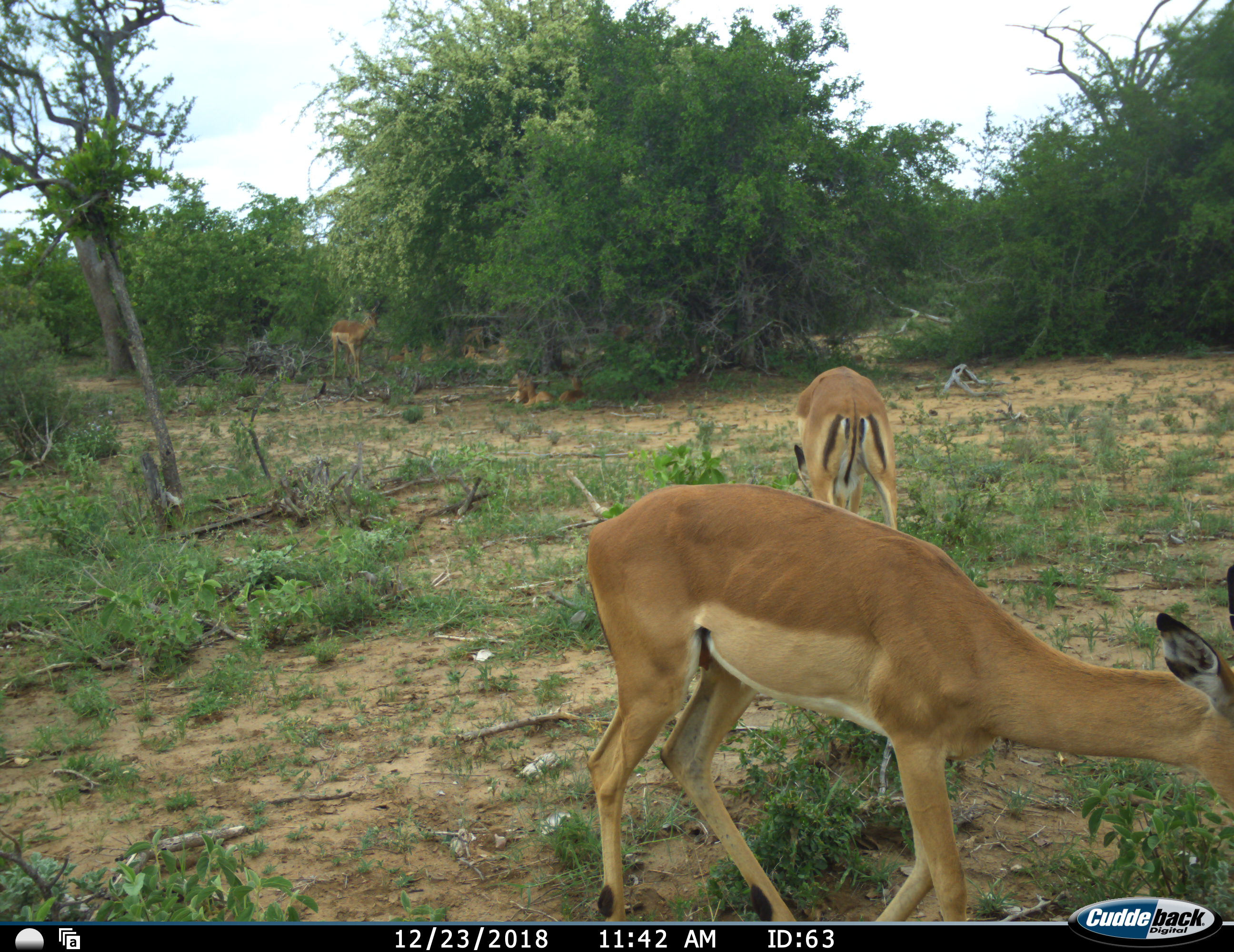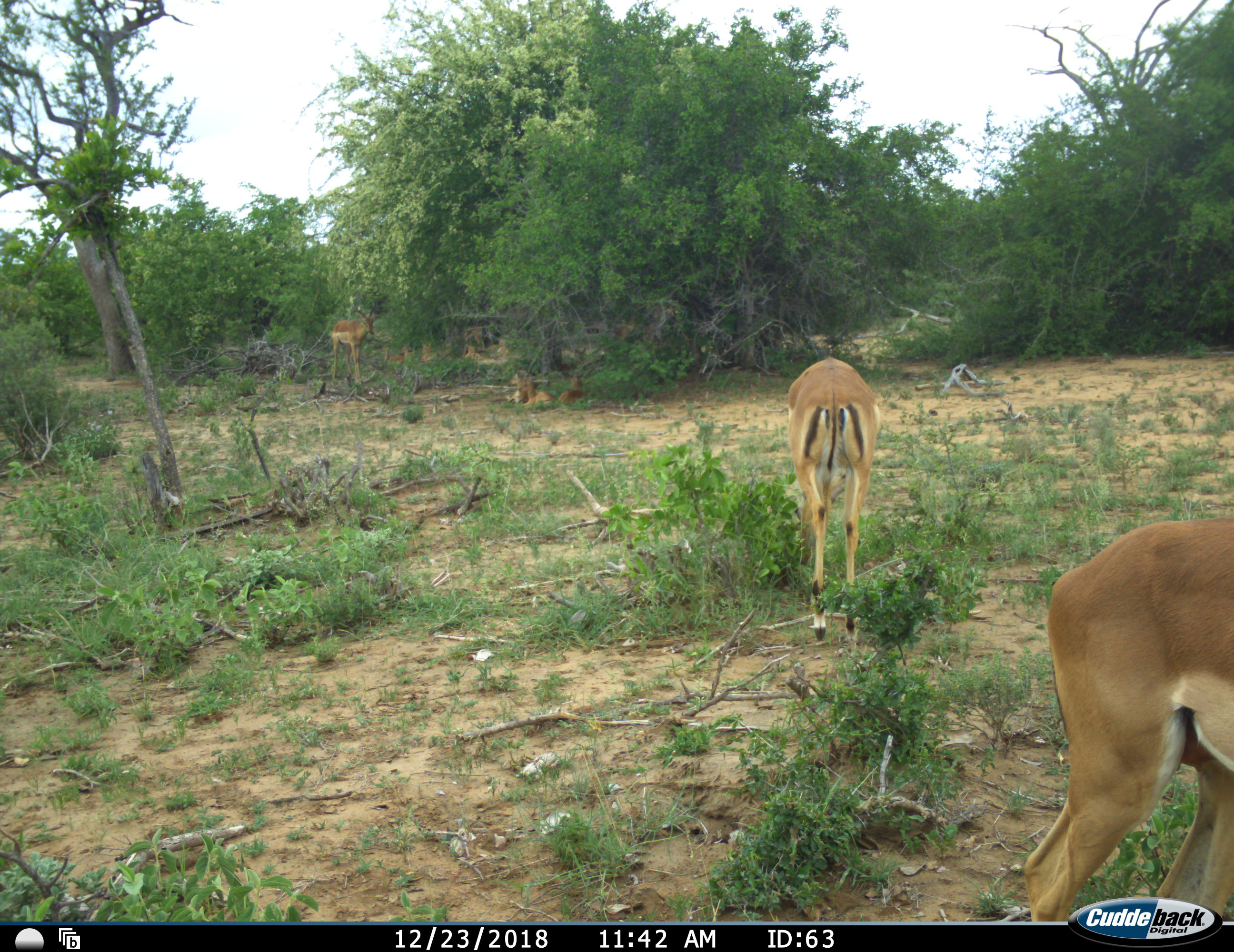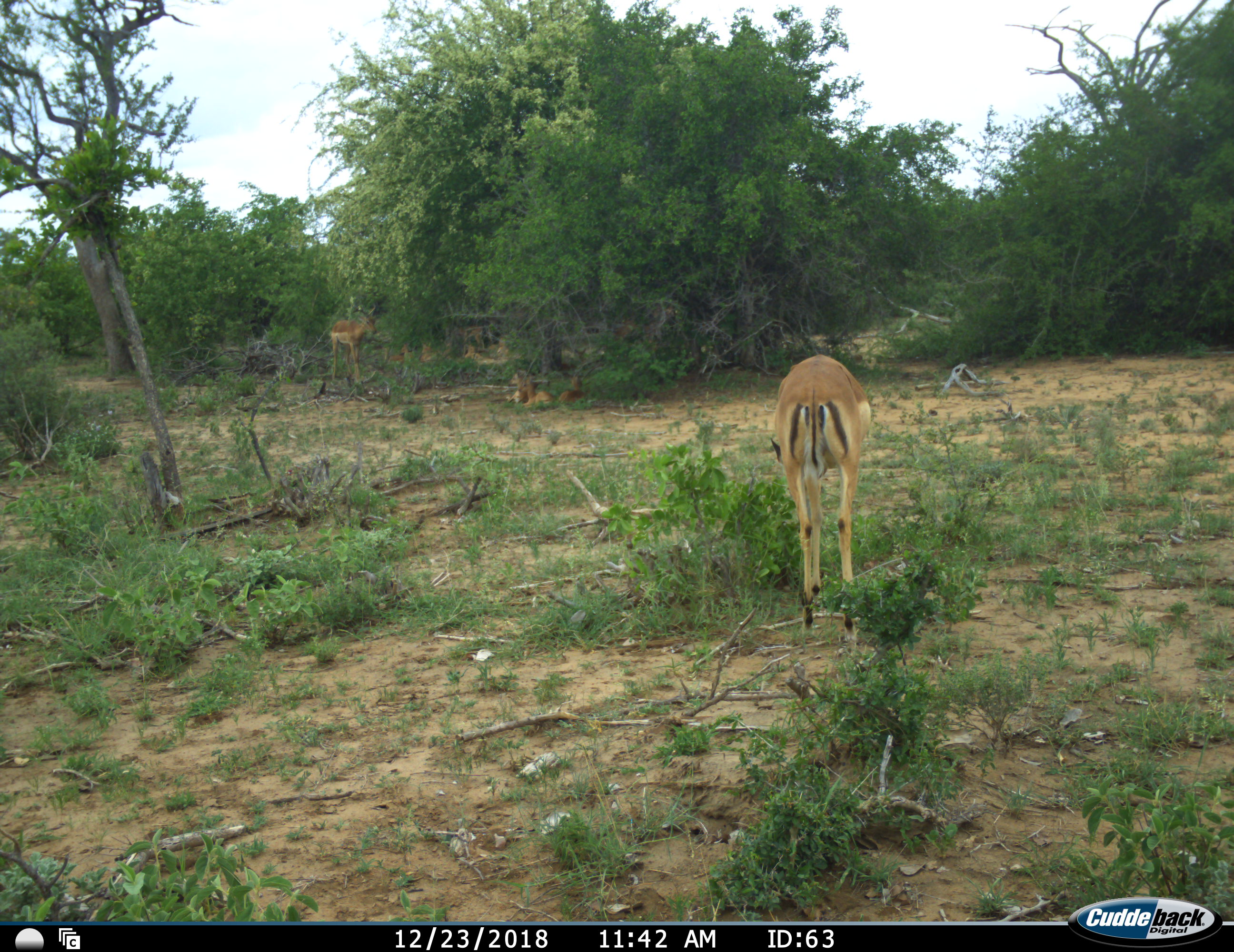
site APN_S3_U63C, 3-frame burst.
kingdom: Animalia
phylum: Chordata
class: Mammalia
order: Artiodactyla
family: Bovidae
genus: Aepyceros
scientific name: Aepyceros melampus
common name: impala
Impala (Aepyceros melampus), count 10. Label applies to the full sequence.